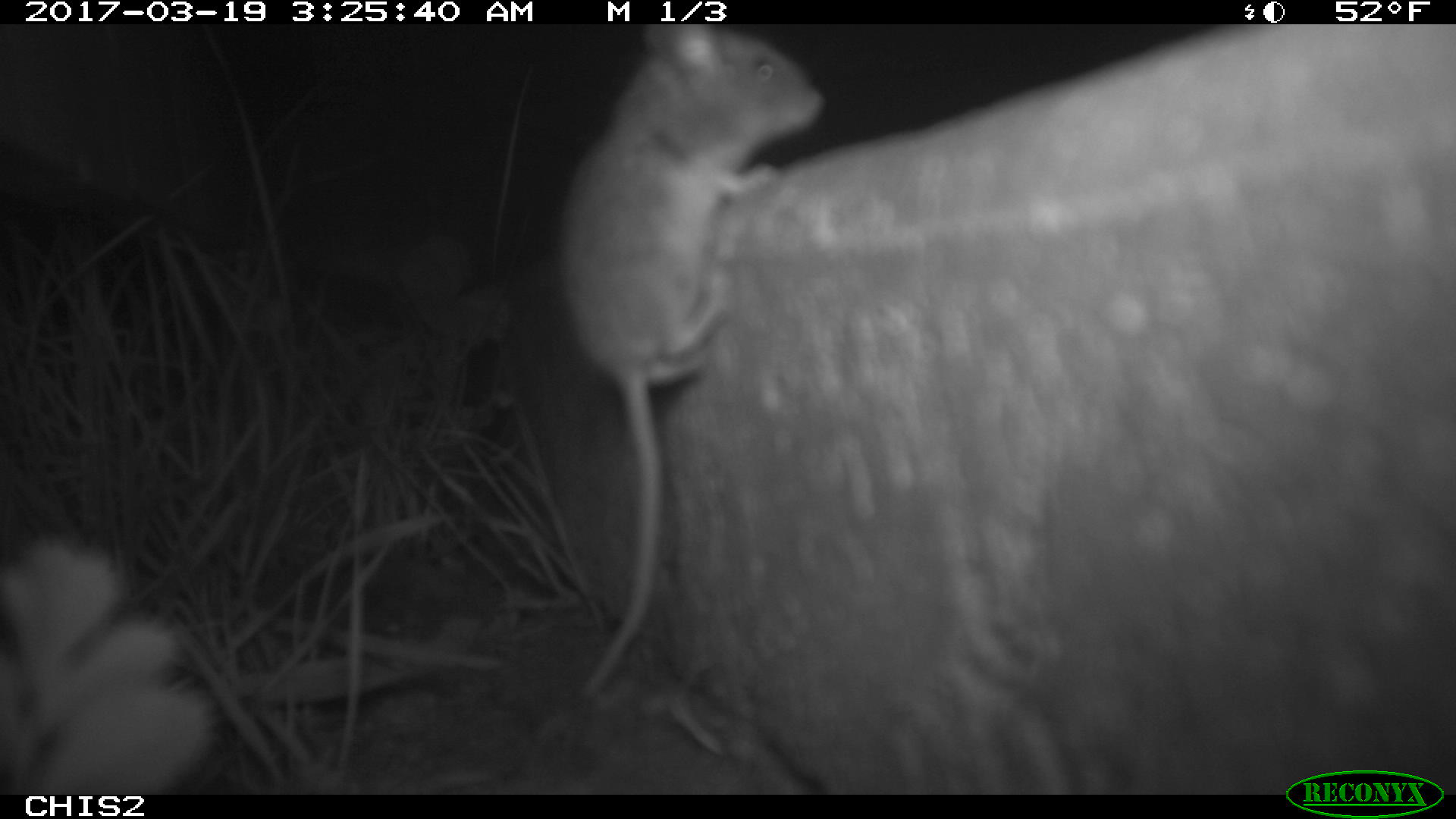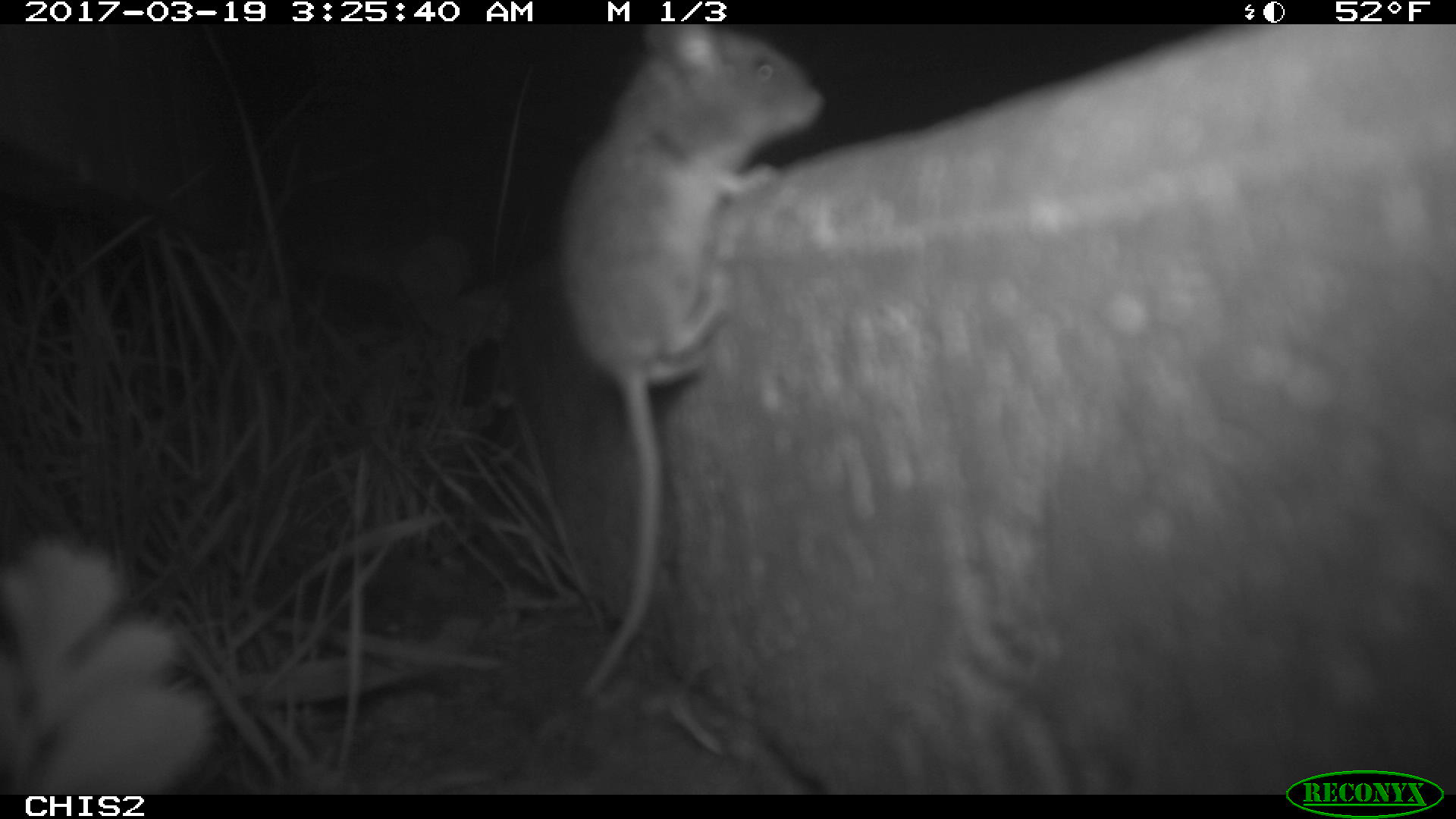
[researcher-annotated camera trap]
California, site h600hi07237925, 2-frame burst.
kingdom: Animalia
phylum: Chordata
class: Mammalia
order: Rodentia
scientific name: Rodentia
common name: rodent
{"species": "rodent (Rodentia)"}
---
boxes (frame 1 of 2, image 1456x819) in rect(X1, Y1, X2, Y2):
rodent: rect(551, 24, 827, 700)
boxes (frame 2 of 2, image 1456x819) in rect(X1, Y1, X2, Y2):
rodent: rect(556, 23, 821, 697)